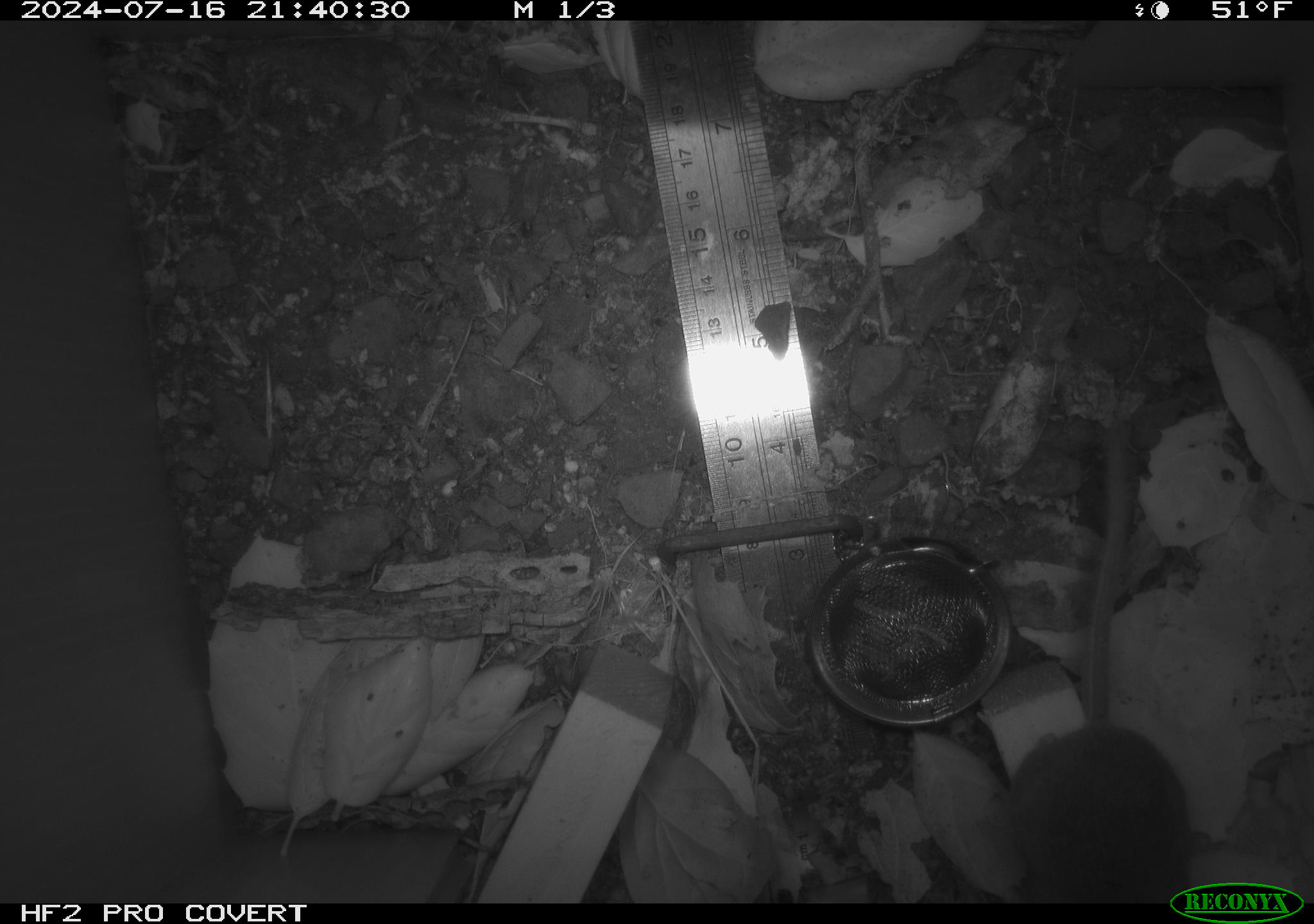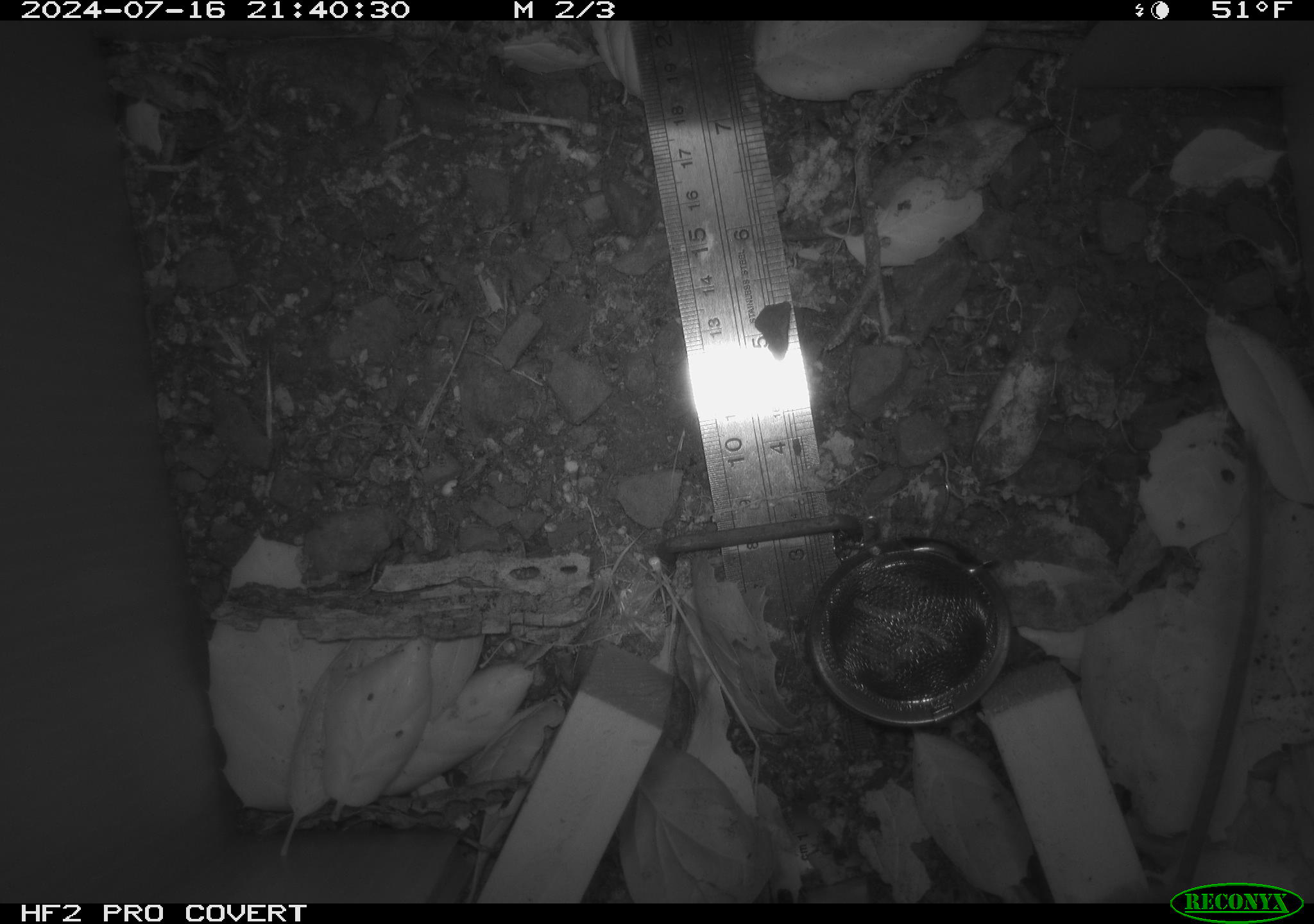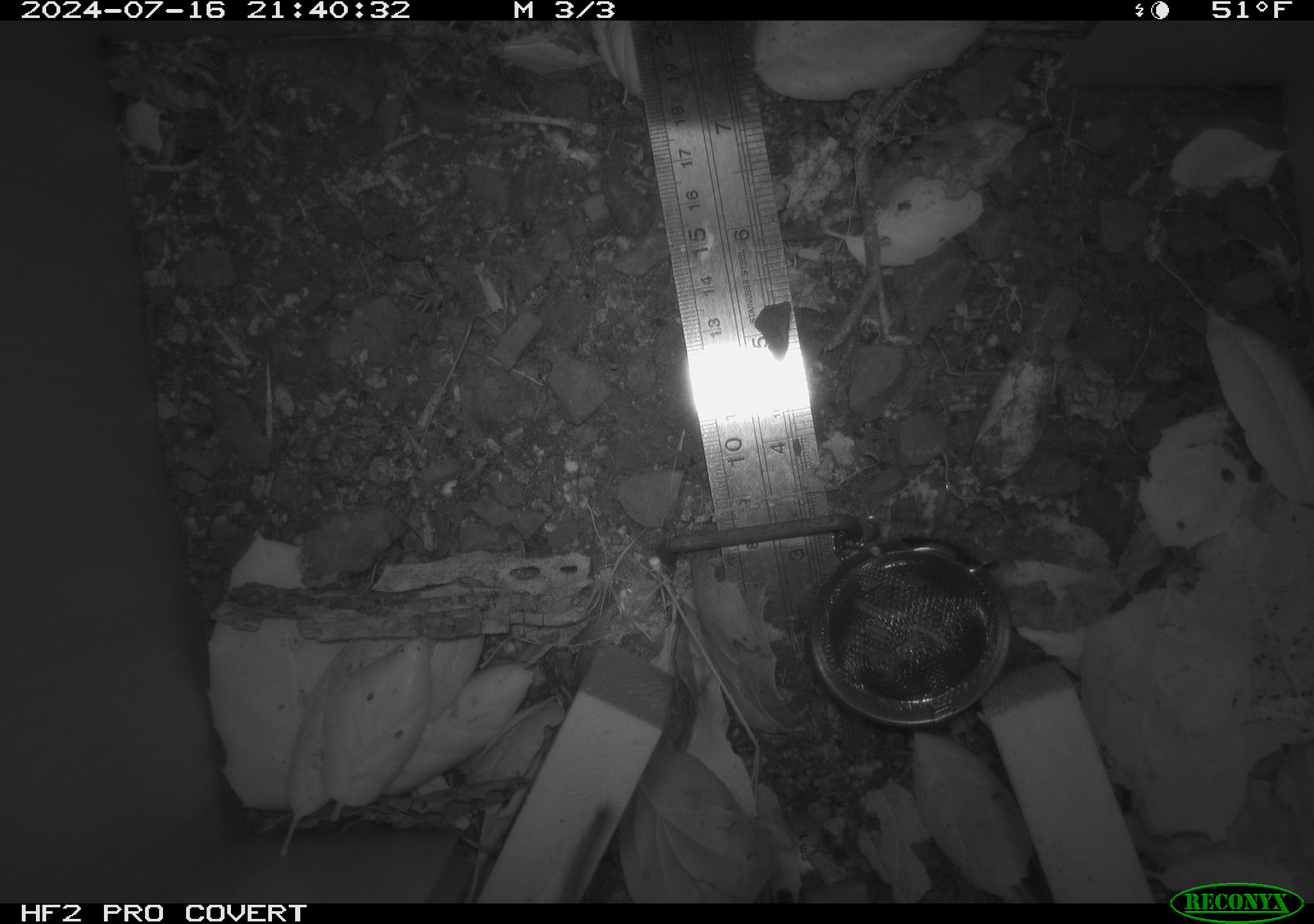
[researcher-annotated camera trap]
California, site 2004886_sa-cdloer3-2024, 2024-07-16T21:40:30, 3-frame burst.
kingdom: Animalia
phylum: Chordata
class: Mammalia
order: Rodentia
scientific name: Rodentia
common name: rodent